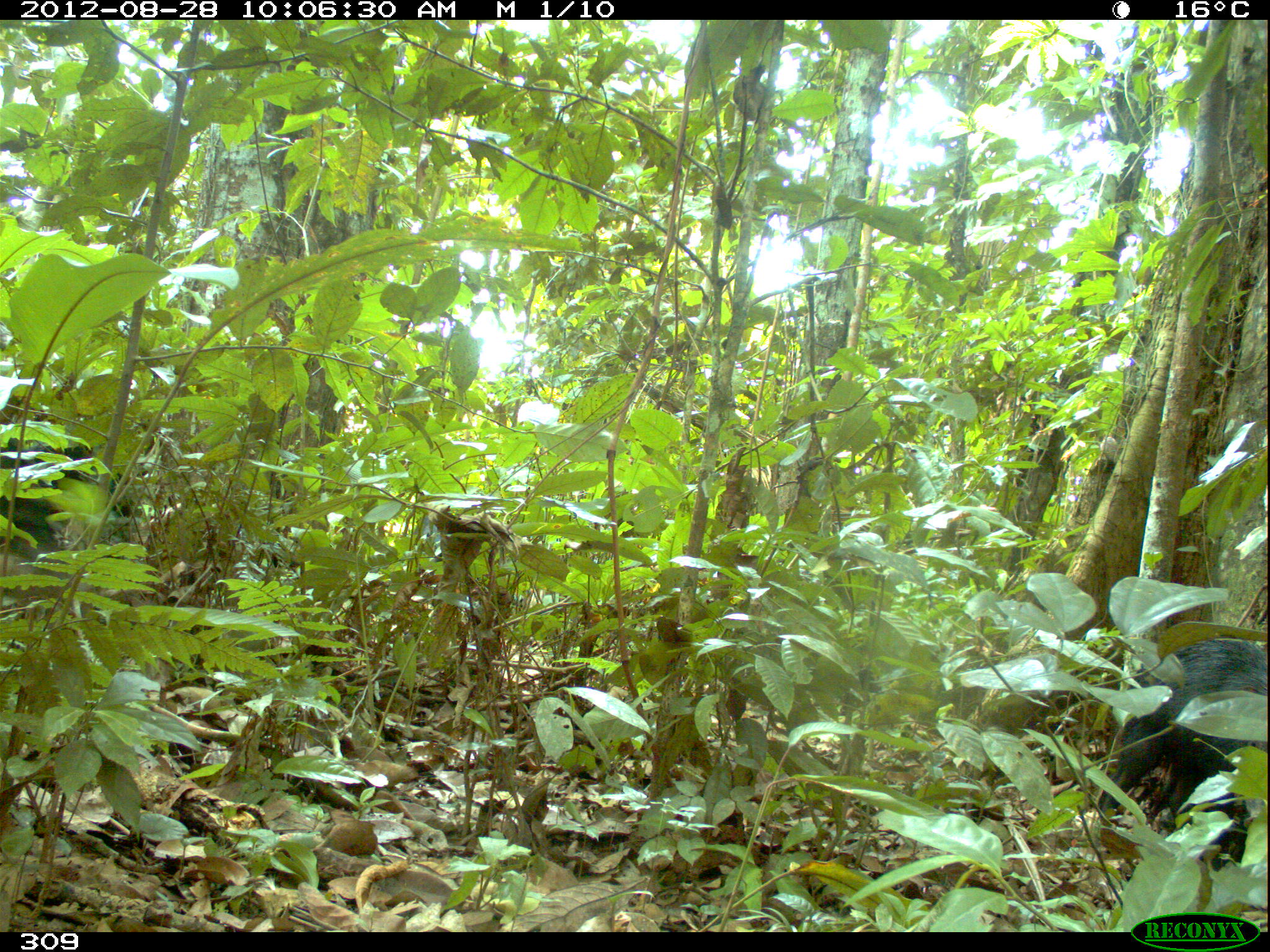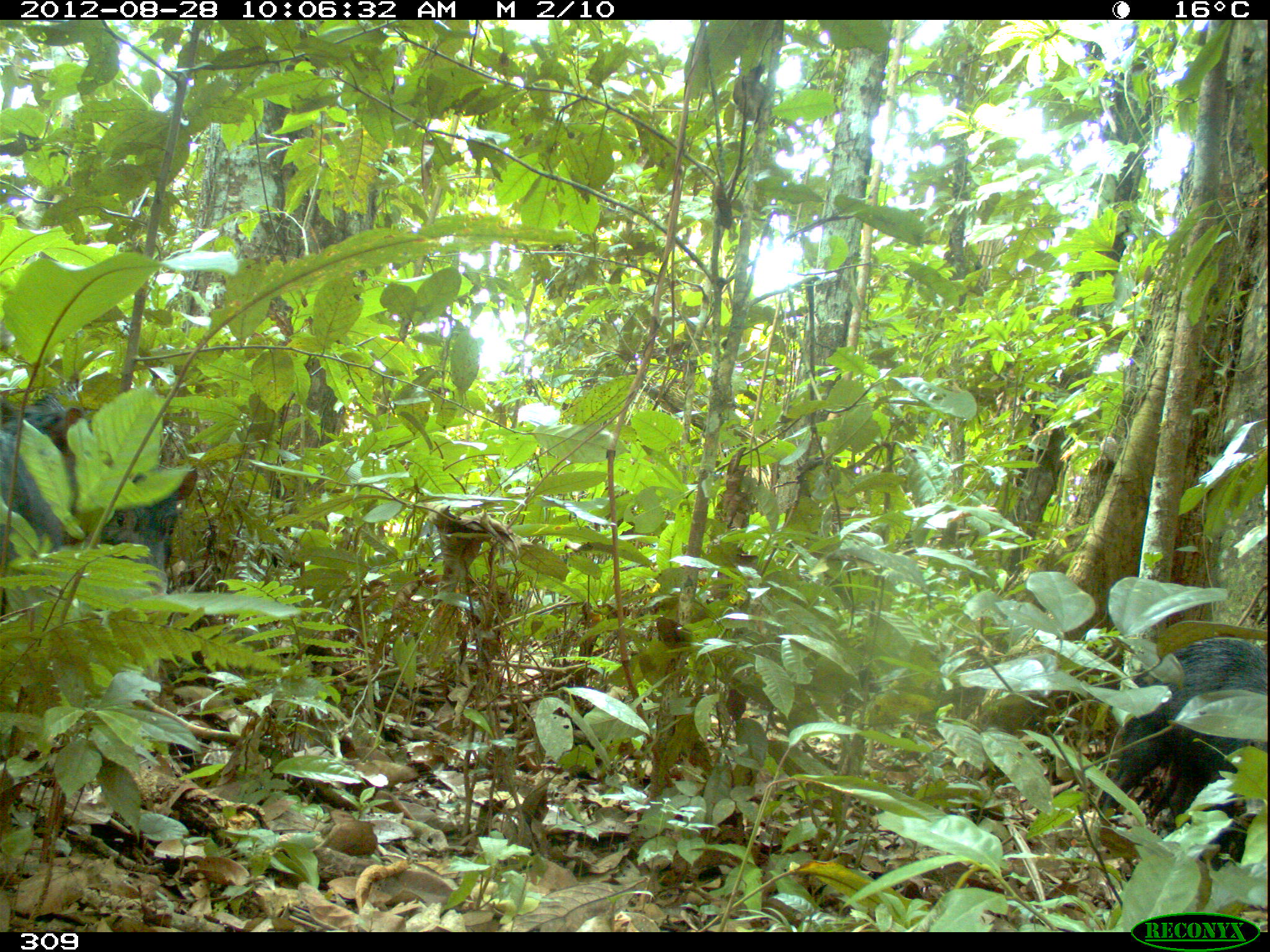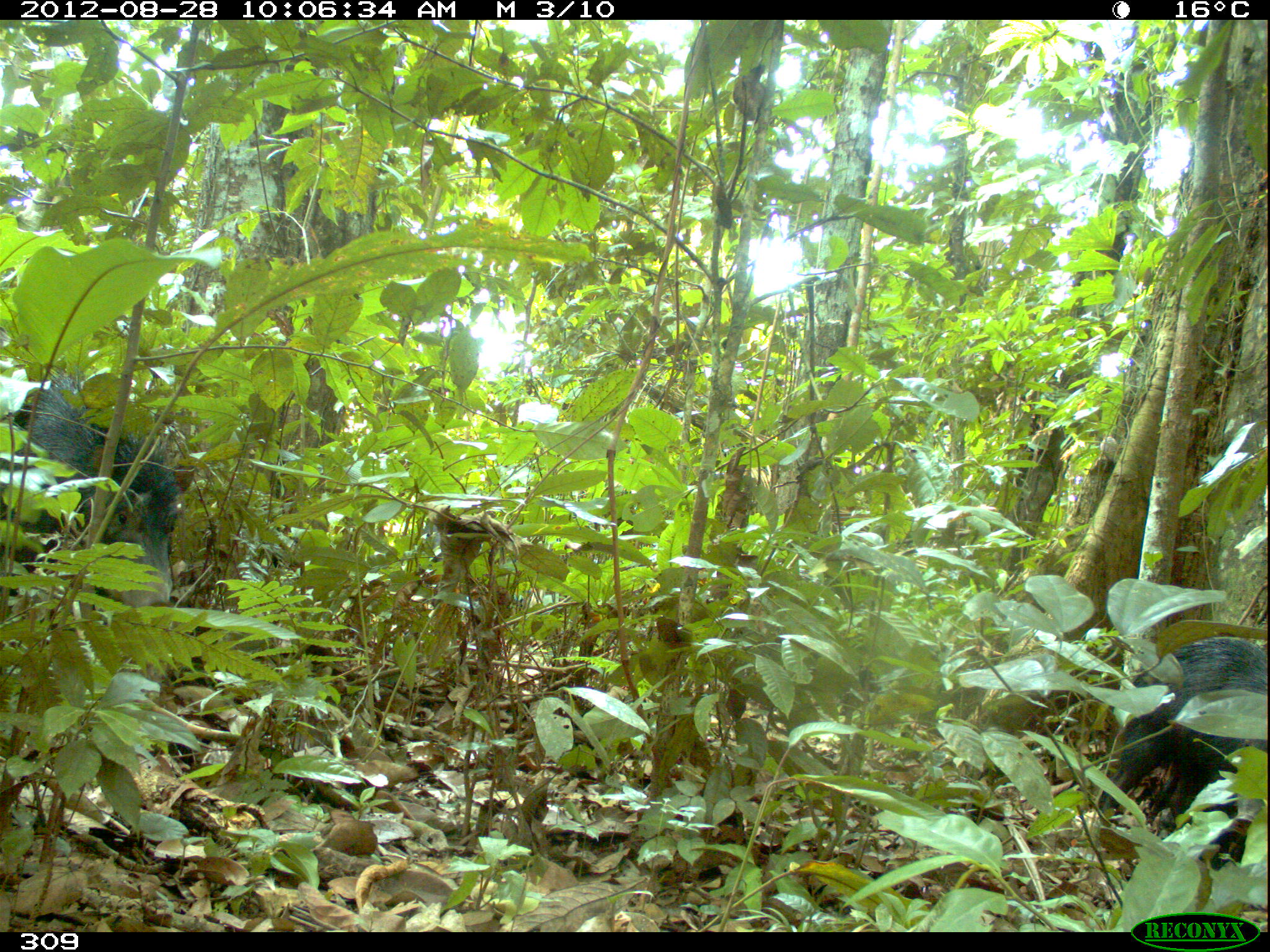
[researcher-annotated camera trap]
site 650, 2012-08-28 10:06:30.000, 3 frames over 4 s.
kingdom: Animalia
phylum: Chordata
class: Mammalia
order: Artiodactyla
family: Tayassuidae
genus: Tayassu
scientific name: Tayassu pecari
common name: white-lipped peccary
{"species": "Tayassu pecari (white-lipped peccary)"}